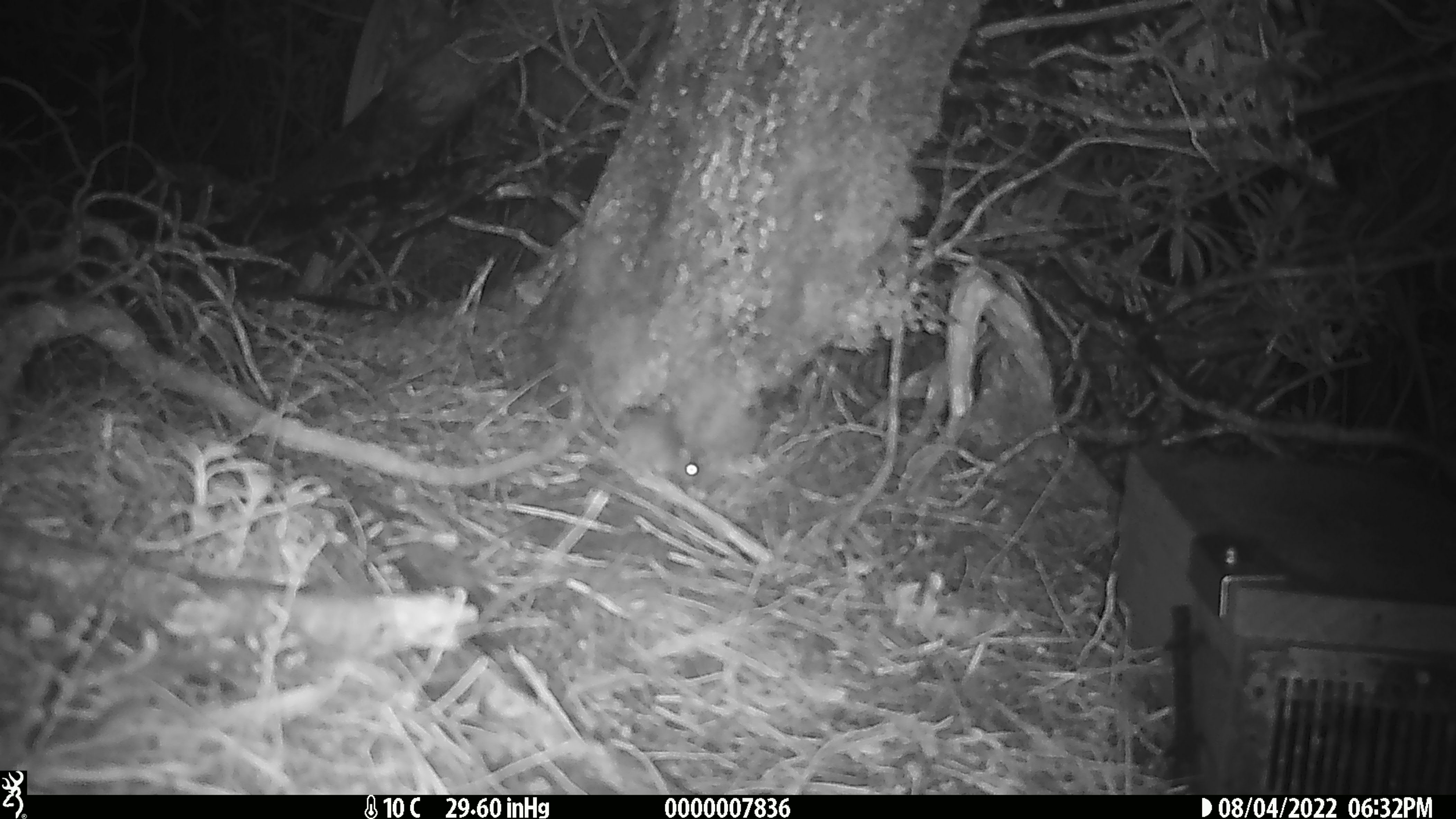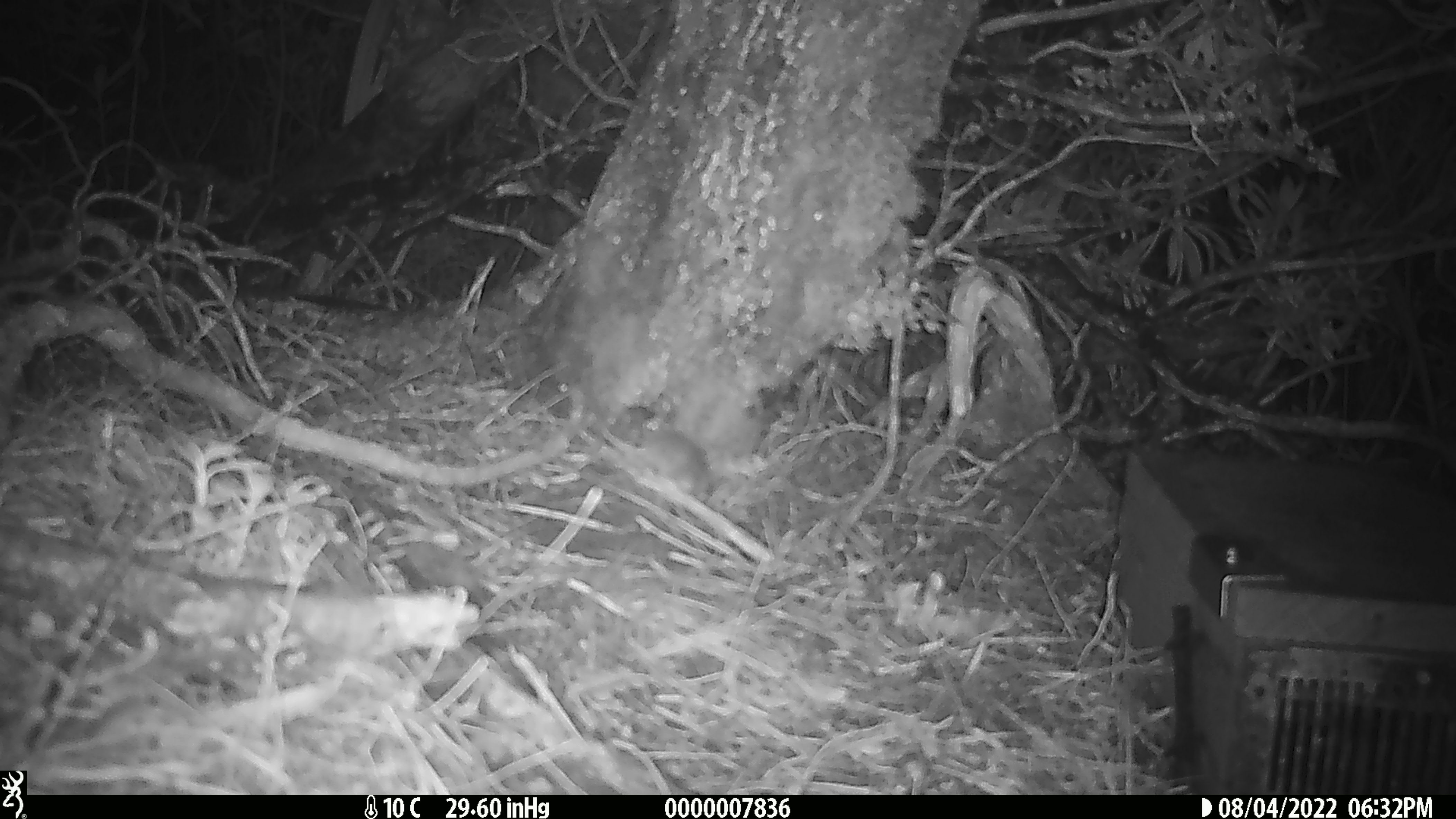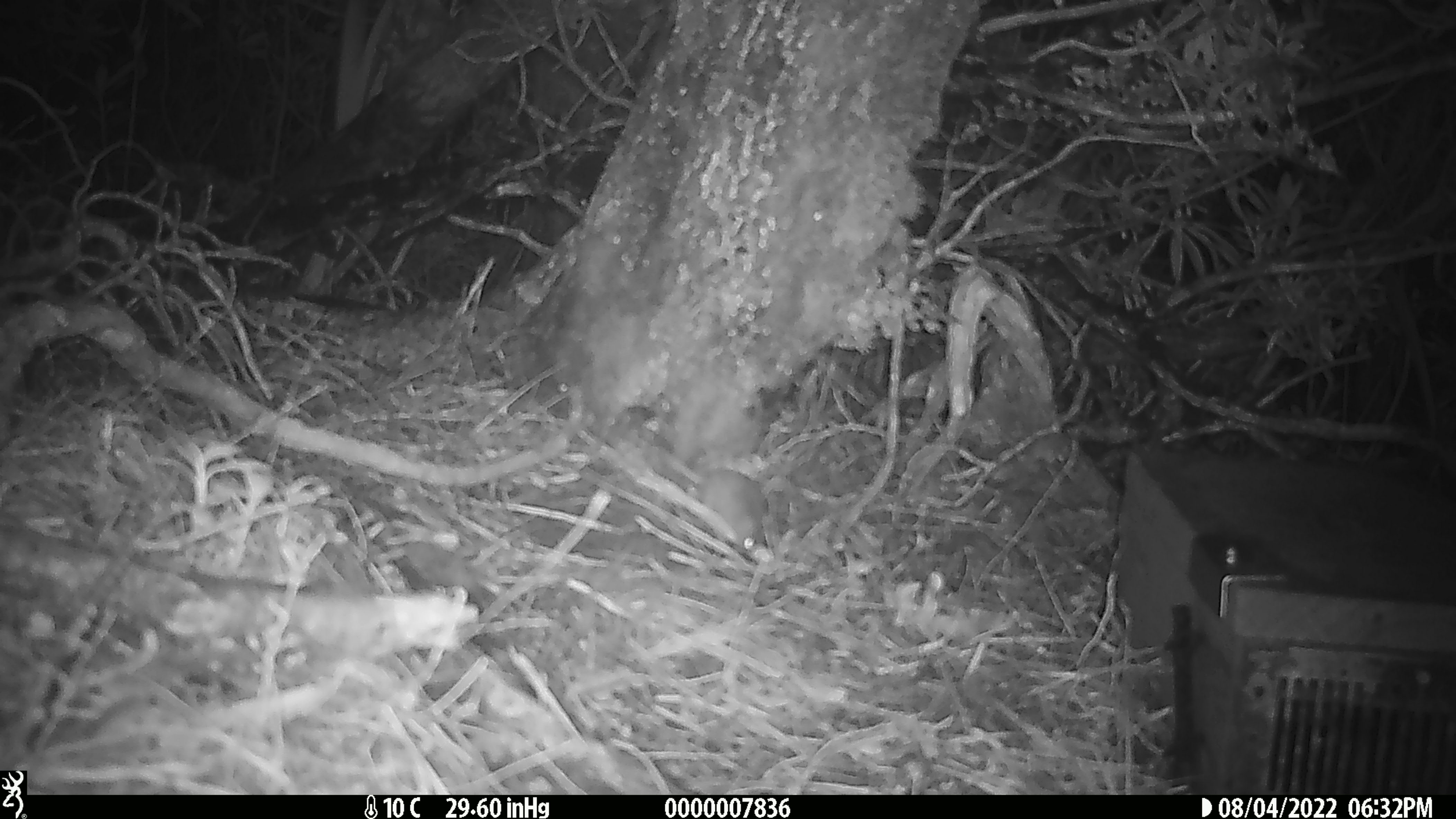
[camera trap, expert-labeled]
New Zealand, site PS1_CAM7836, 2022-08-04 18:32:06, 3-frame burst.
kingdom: Animalia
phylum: Chordata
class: Mammalia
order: Rodentia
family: Muridae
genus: Mus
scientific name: Mus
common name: mouse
Mouse (Mus).